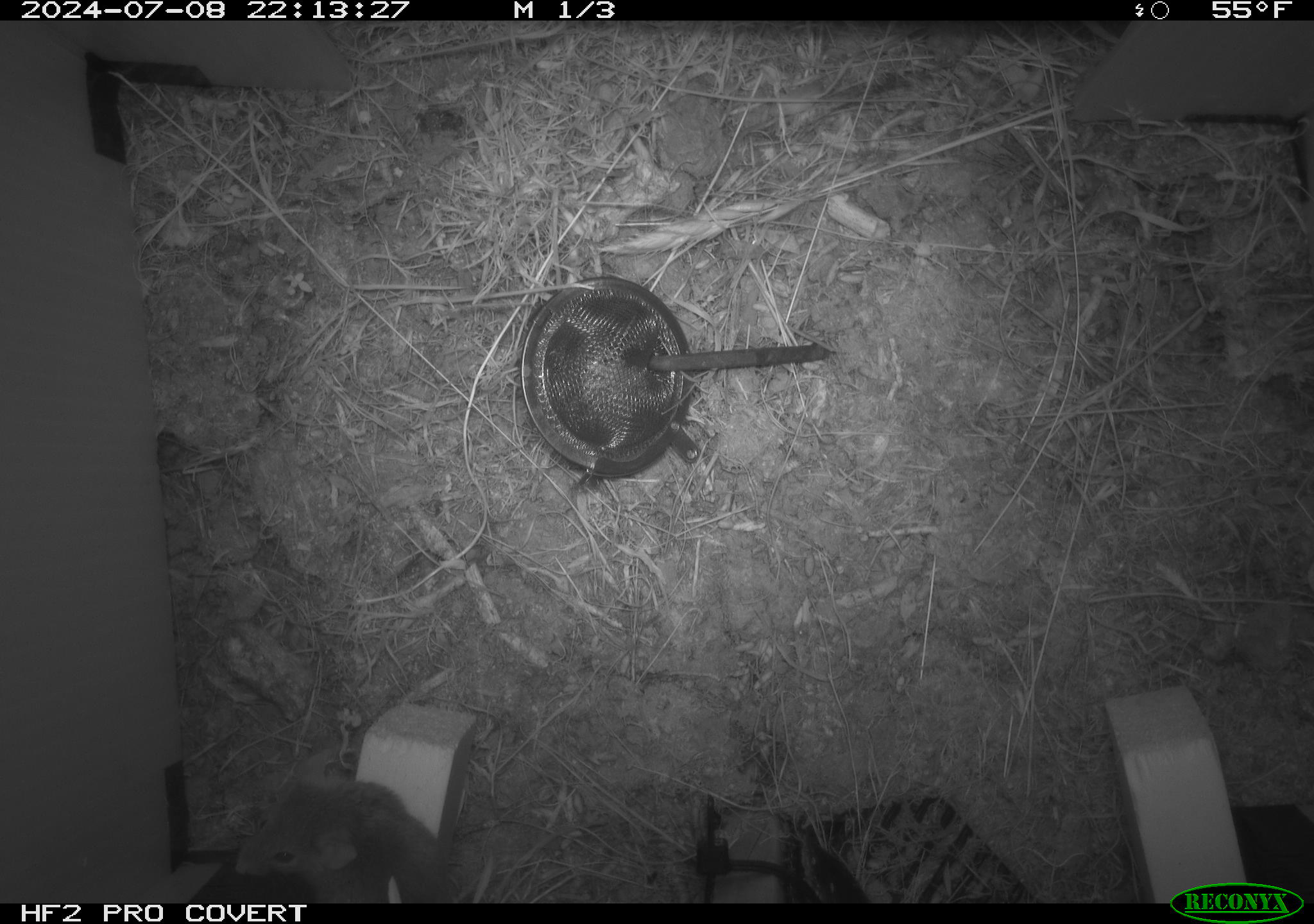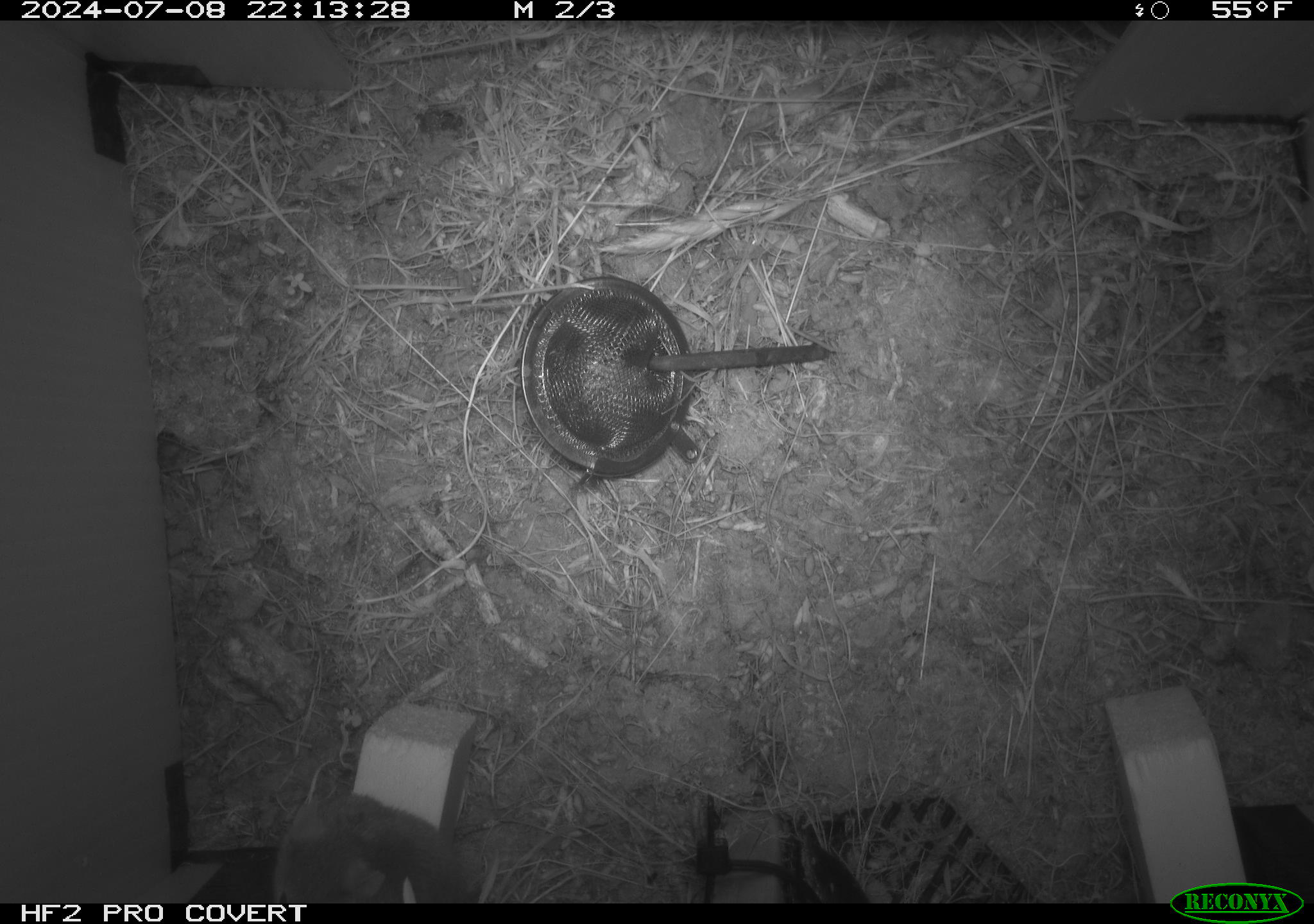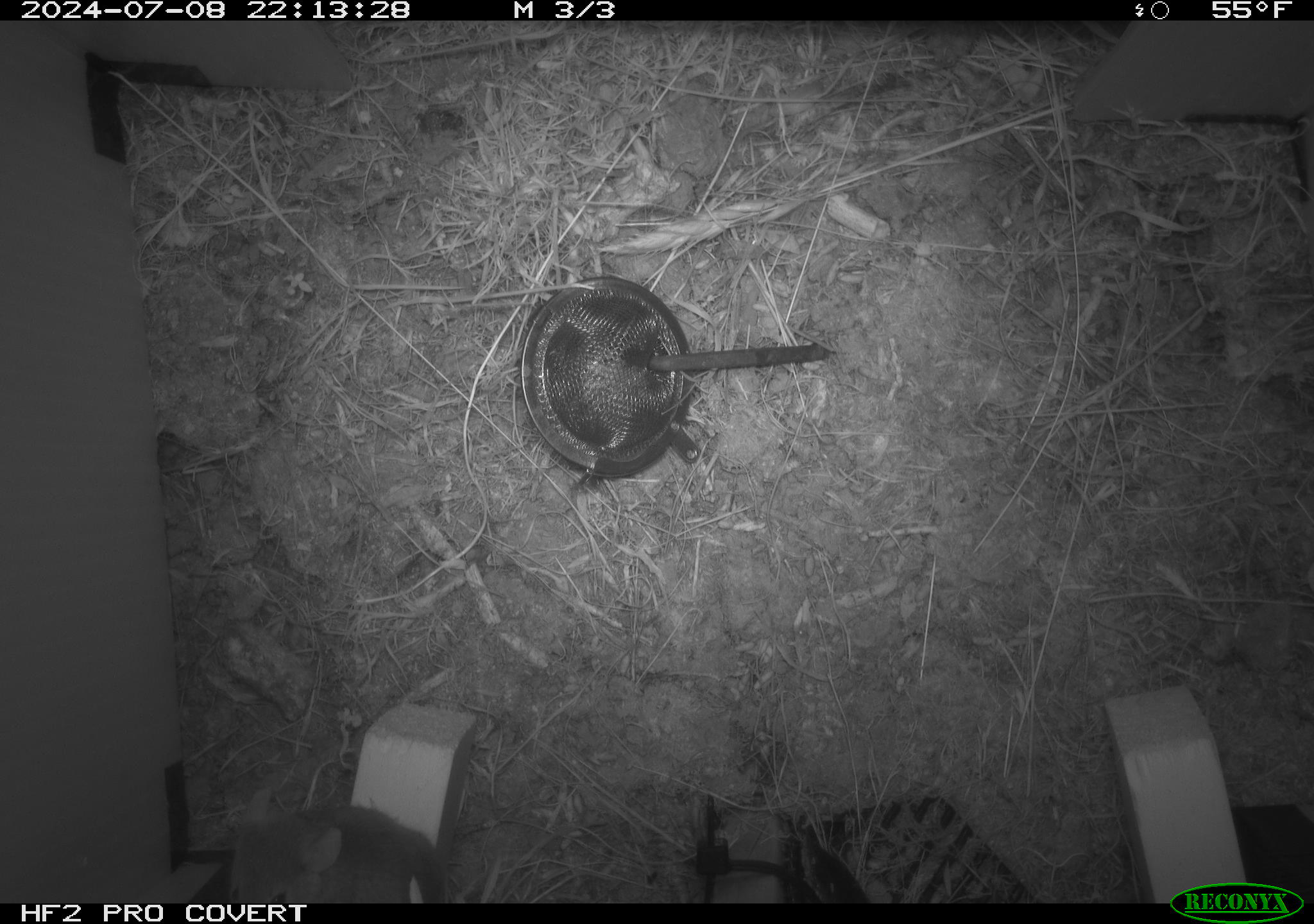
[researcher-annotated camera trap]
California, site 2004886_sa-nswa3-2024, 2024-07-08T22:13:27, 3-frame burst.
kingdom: Animalia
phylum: Chordata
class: Mammalia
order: Rodentia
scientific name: Rodentia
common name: rodent